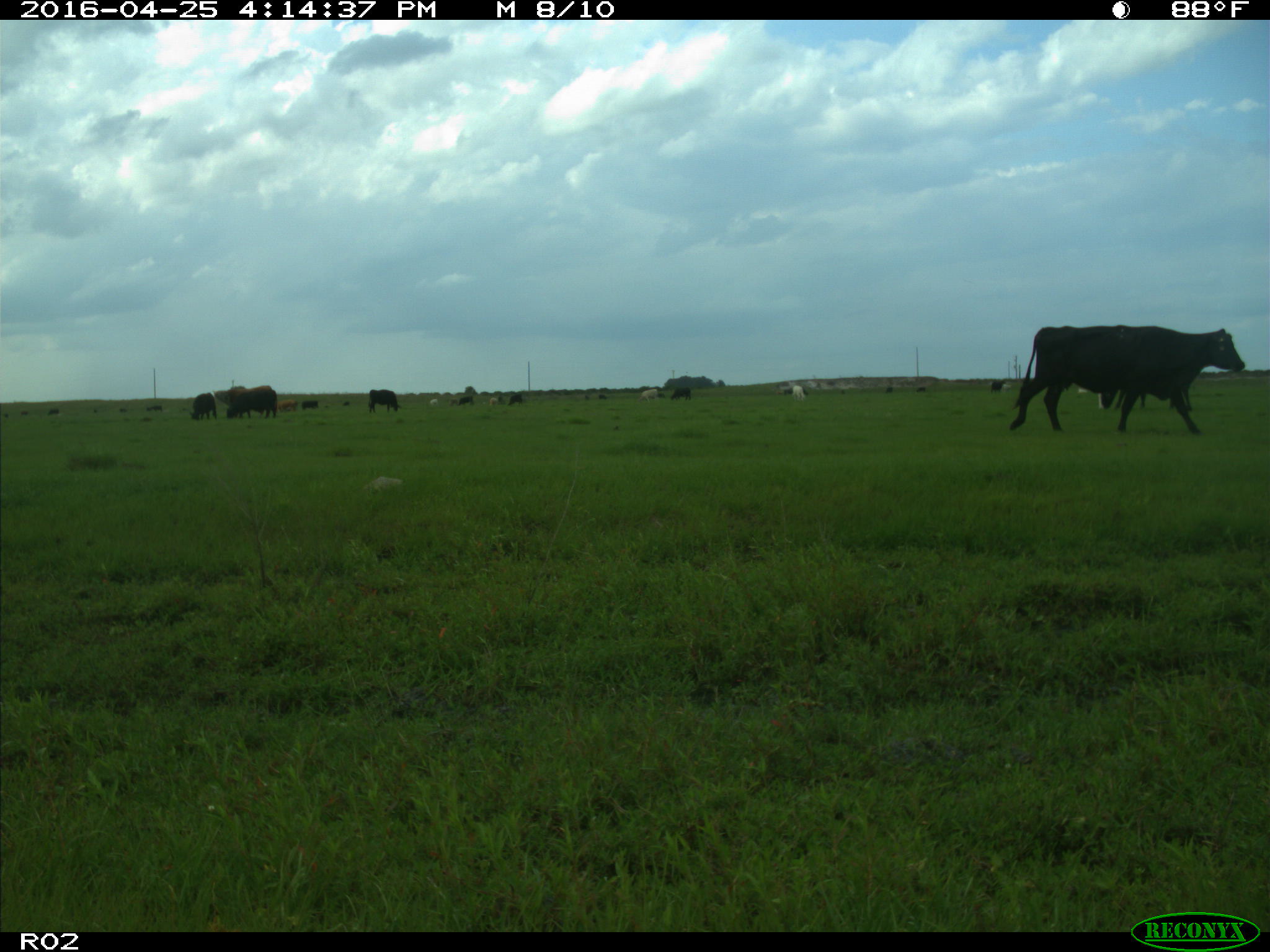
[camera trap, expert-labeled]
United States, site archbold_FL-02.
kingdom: Animalia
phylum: Chordata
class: Mammalia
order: Artiodactyla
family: Bovidae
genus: Bos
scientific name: Bos taurus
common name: domestic cow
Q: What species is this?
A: Bos taurus (domestic cow).